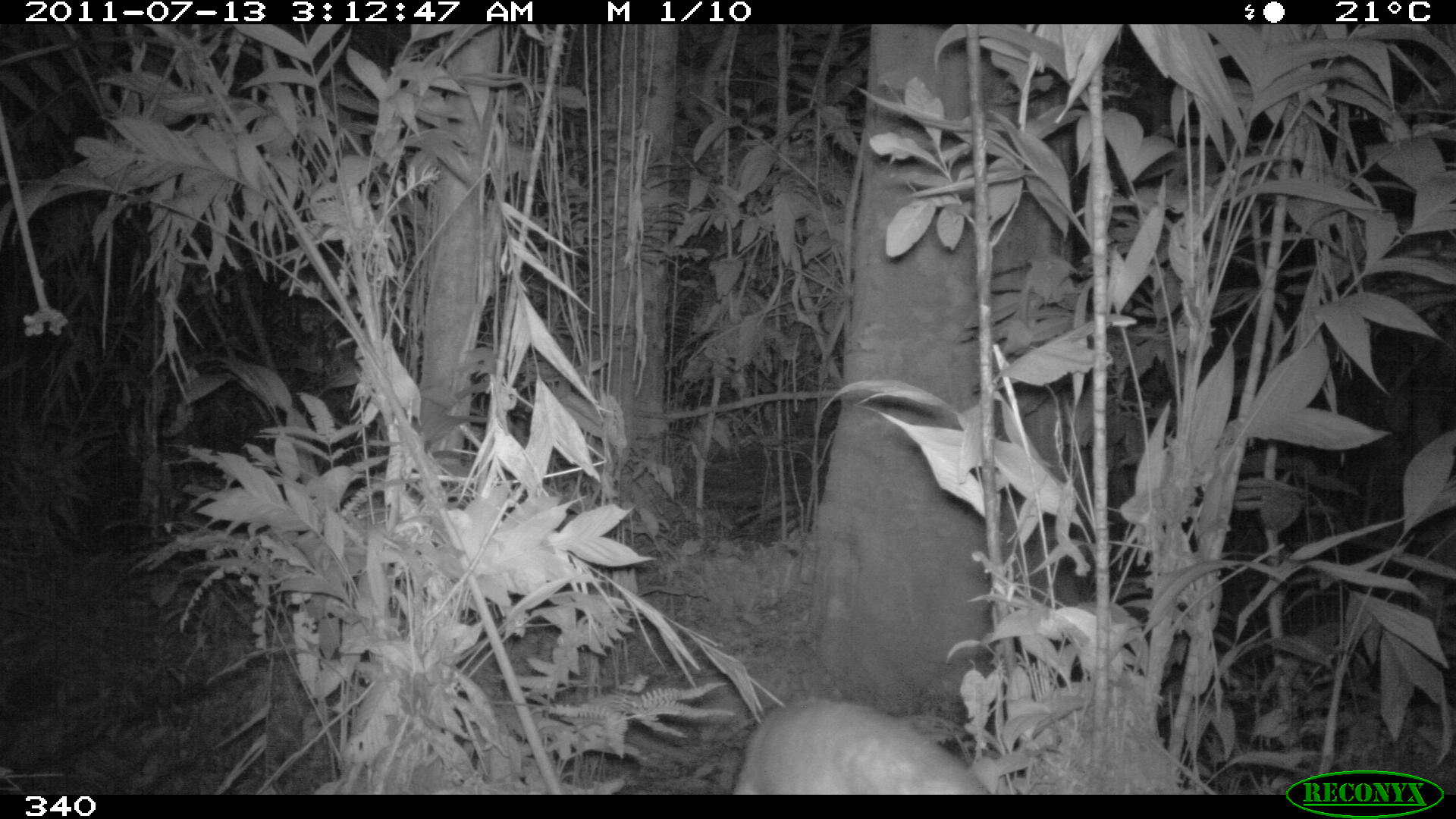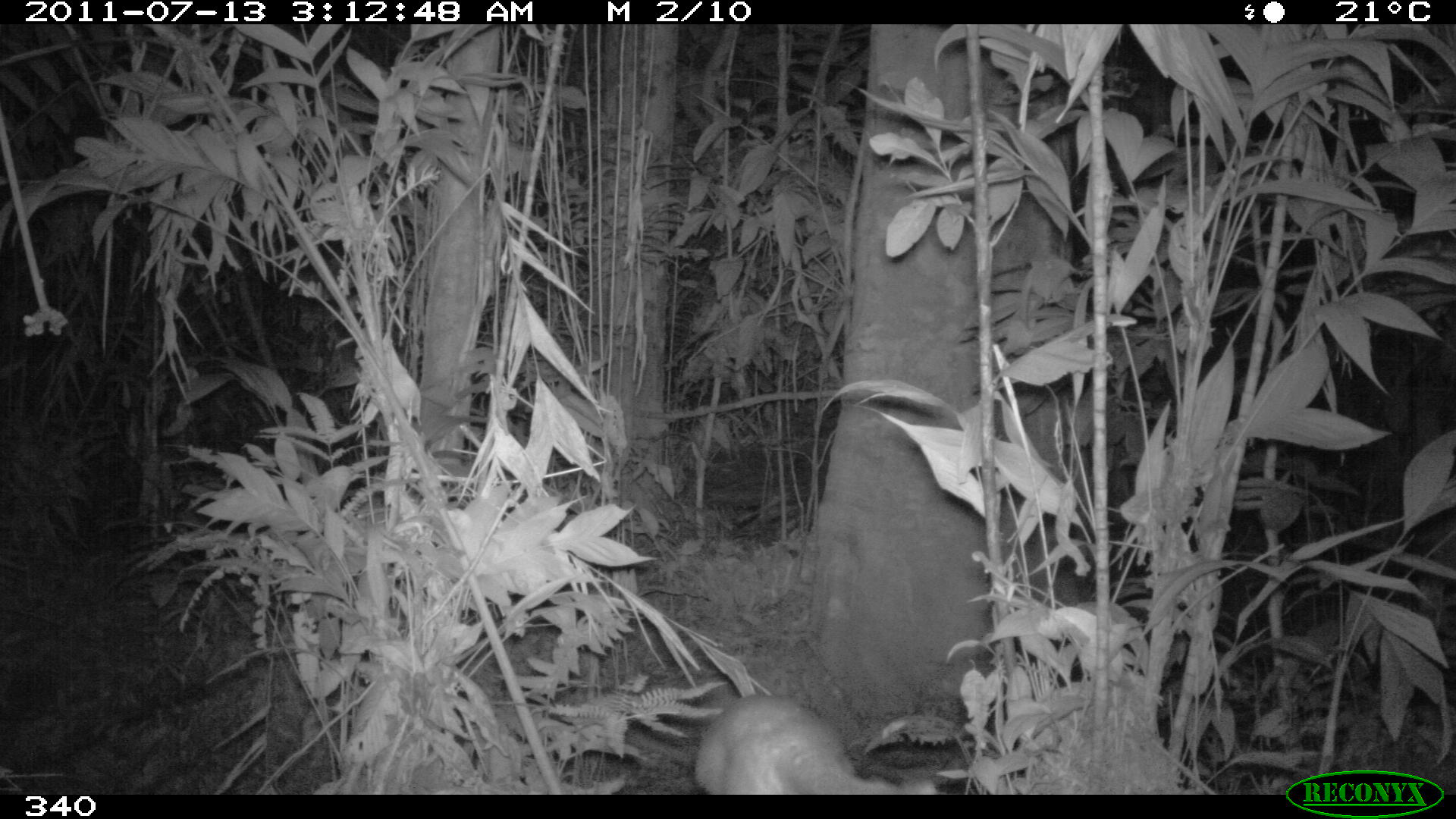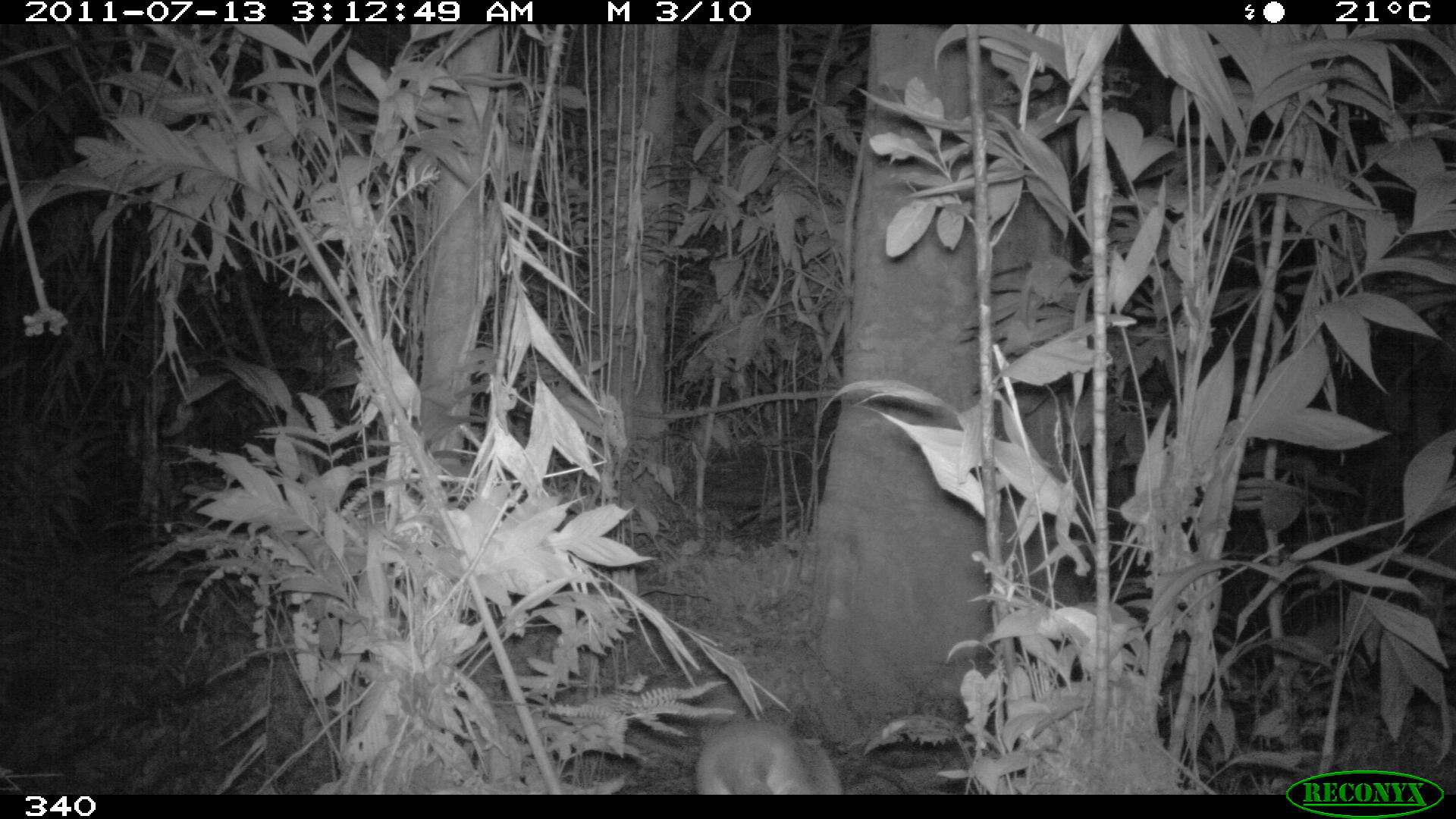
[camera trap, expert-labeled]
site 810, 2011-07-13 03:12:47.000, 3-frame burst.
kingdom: Animalia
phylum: Chordata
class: Mammalia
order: Pilosa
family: Myrmecophagidae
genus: Tamandua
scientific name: Tamandua tetradactyla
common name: southern tamandua